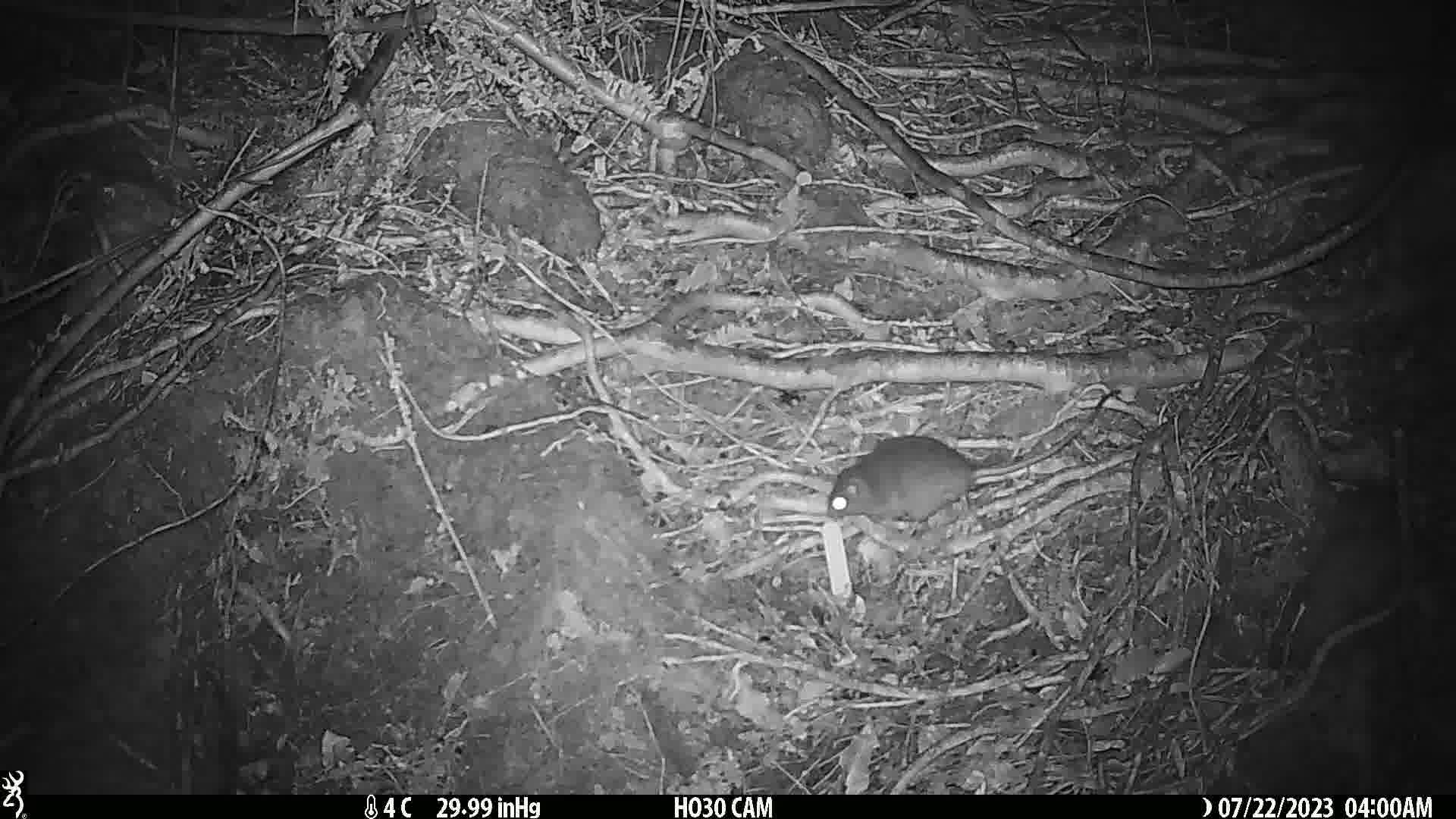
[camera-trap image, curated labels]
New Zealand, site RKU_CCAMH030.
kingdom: Animalia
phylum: Chordata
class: Mammalia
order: Rodentia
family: Muridae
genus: Rattus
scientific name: Rattus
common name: rat